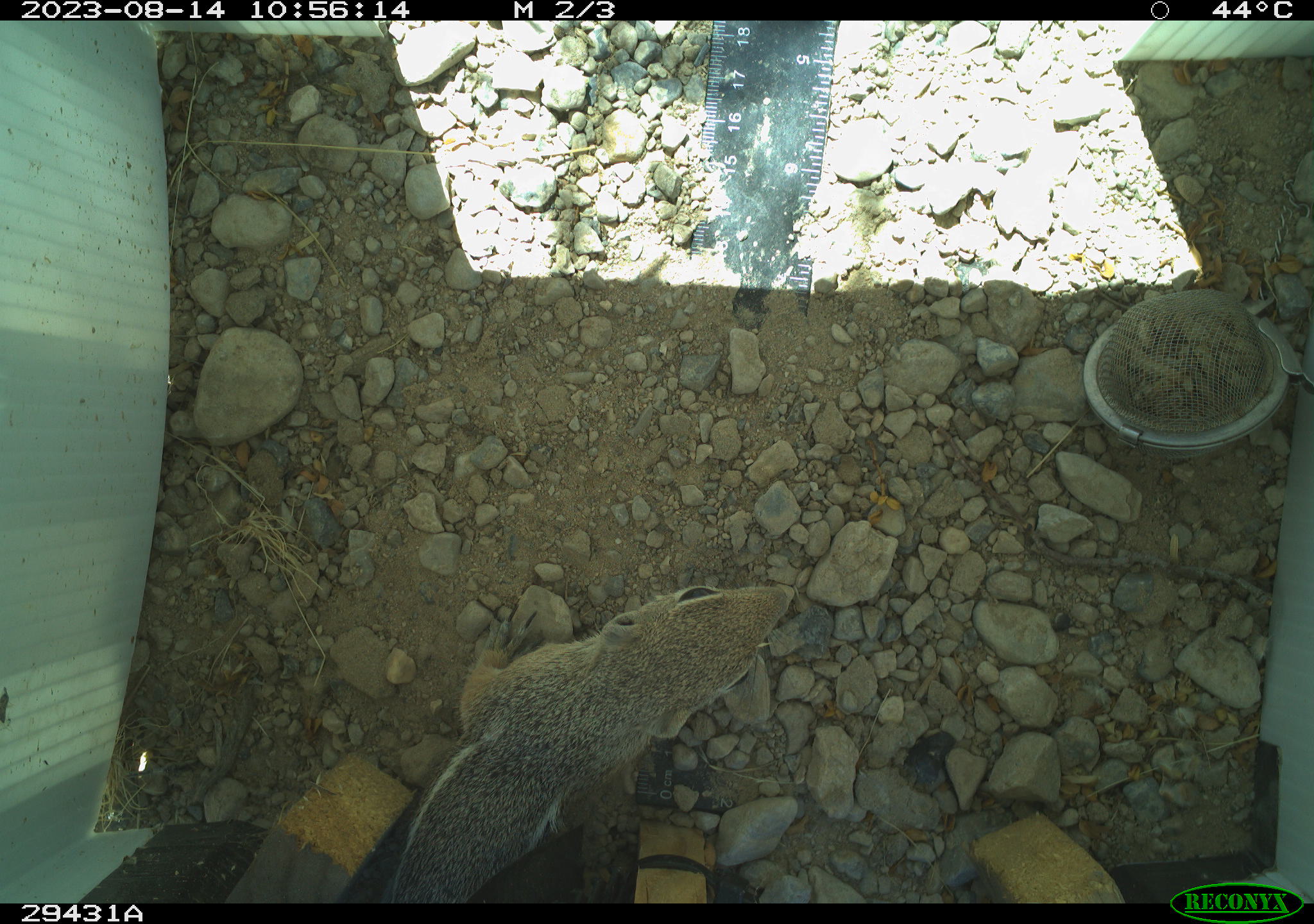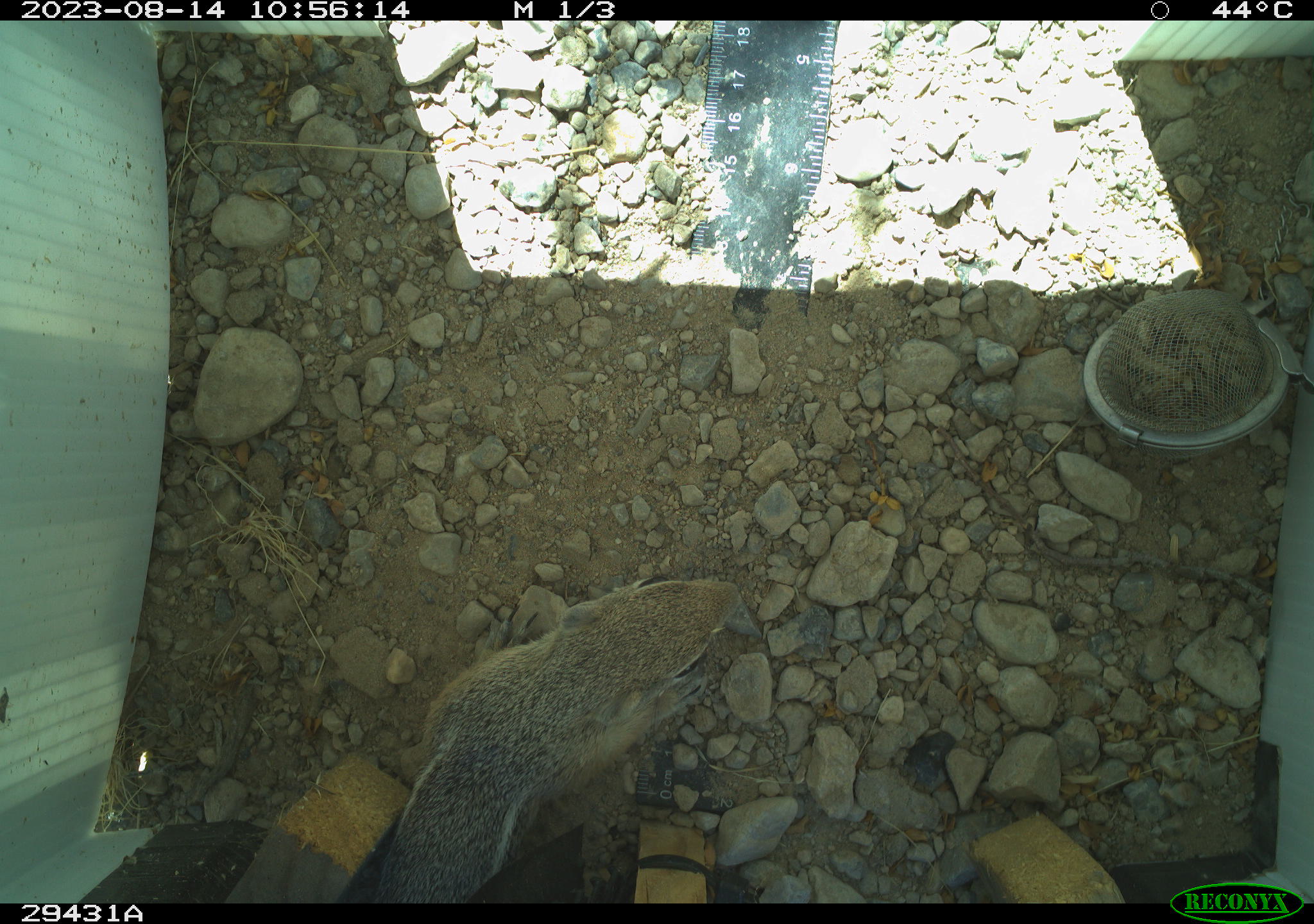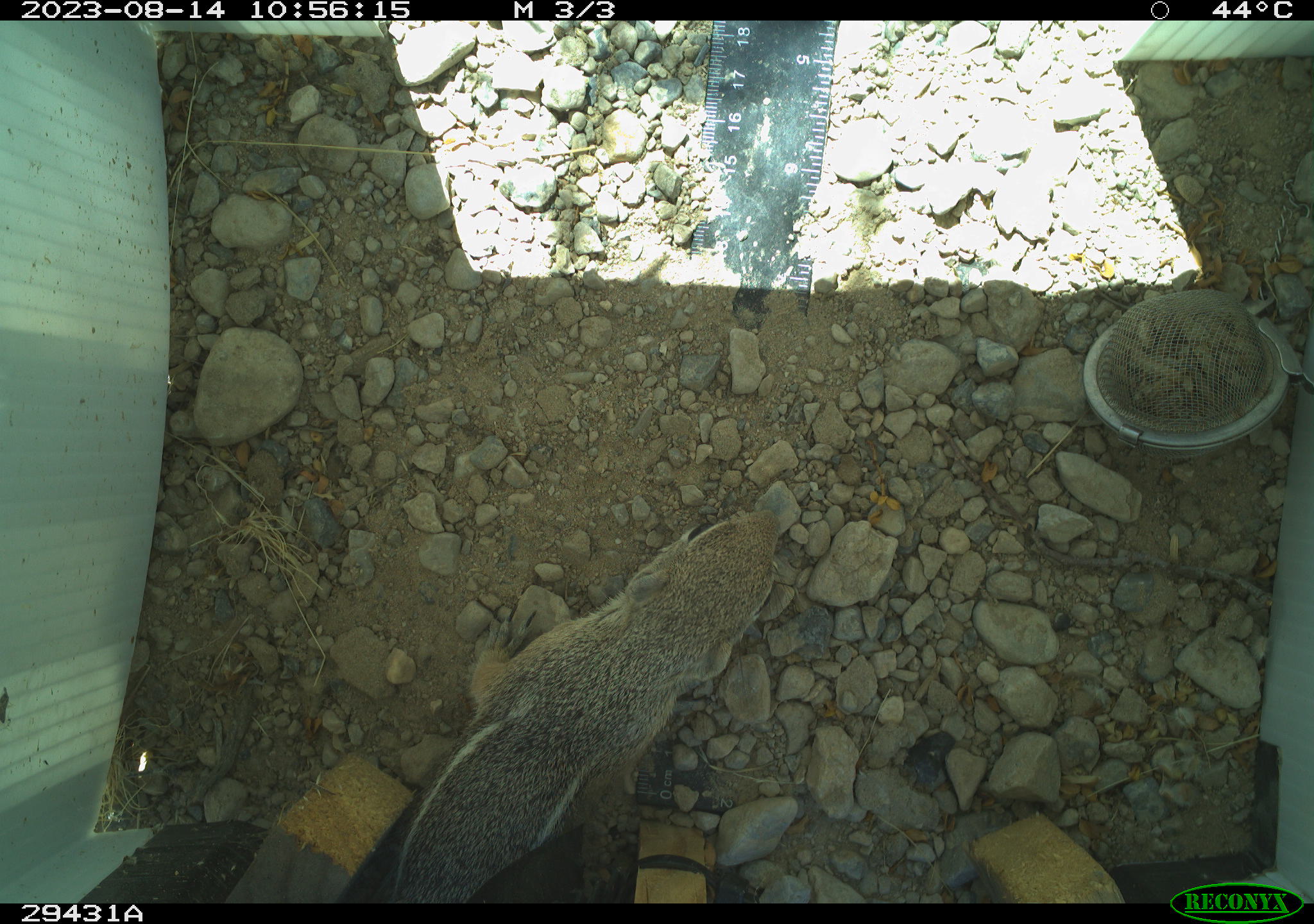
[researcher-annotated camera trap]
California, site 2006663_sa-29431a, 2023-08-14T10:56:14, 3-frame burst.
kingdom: Animalia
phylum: Chordata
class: Mammalia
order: Rodentia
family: Sciuridae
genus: Ammospermophilus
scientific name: Ammospermophilus leucurus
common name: white-tailed antelope squirrel